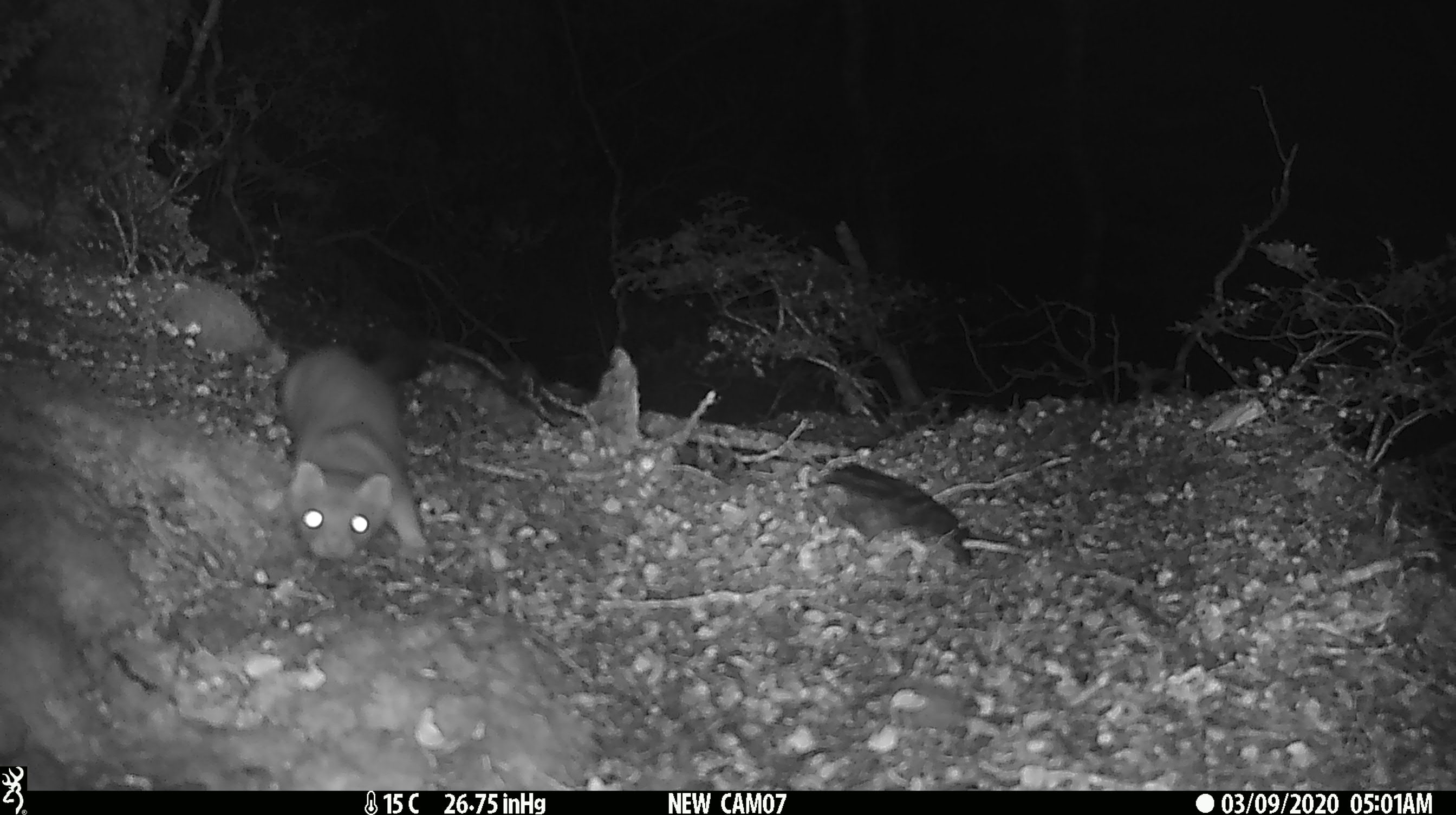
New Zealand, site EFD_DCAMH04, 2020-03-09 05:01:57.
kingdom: Animalia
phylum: Chordata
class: Mammalia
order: Carnivora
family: Mustelidae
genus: Mustela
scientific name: Mustela erminea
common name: stoat